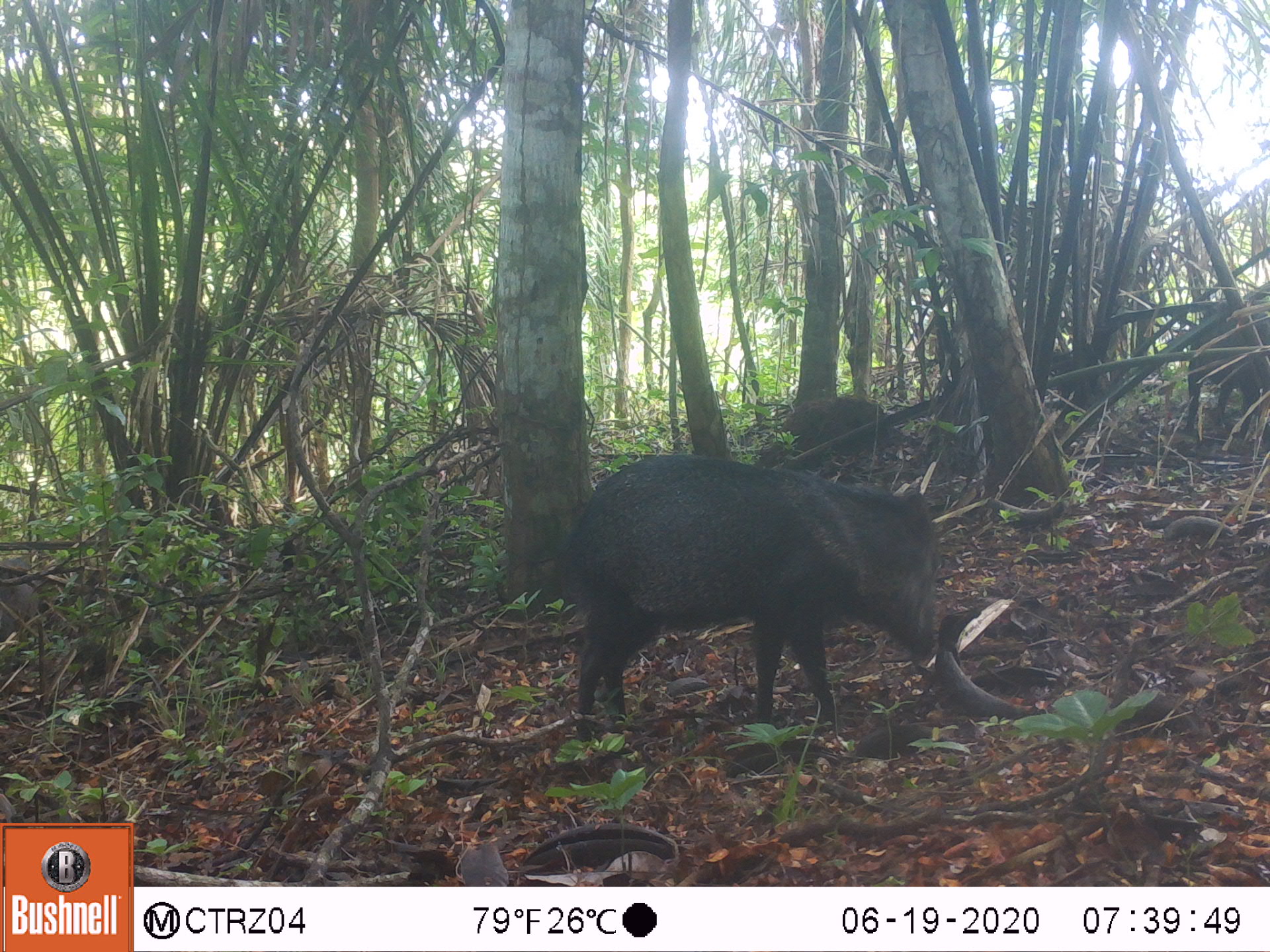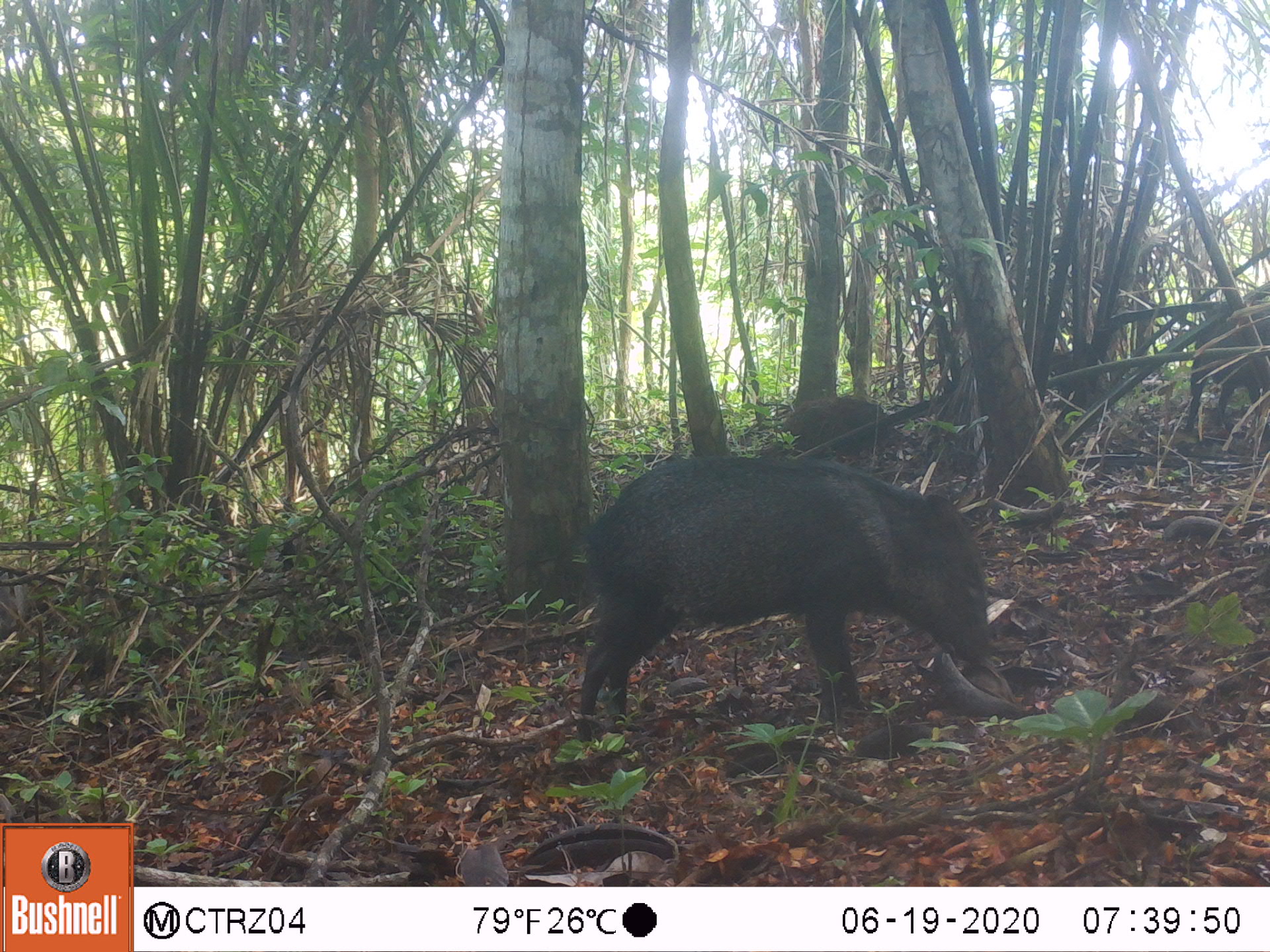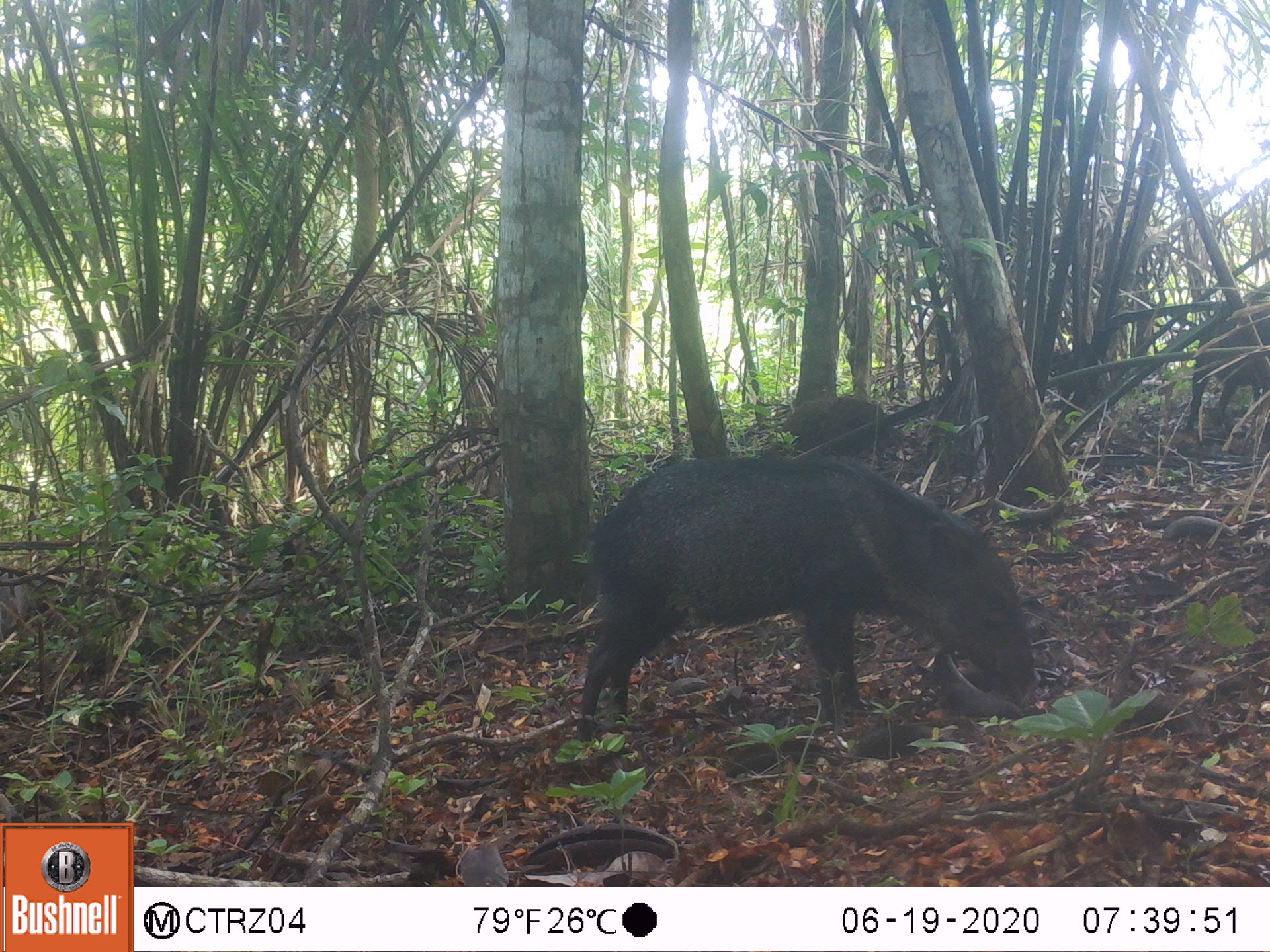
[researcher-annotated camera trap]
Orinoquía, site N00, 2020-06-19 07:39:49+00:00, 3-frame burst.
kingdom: Animalia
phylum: Chordata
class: Mammalia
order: Artiodactyla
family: Tayassuidae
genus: Pecari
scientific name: Pecari tajacu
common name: collared peccary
Collared peccary (Pecari tajacu).